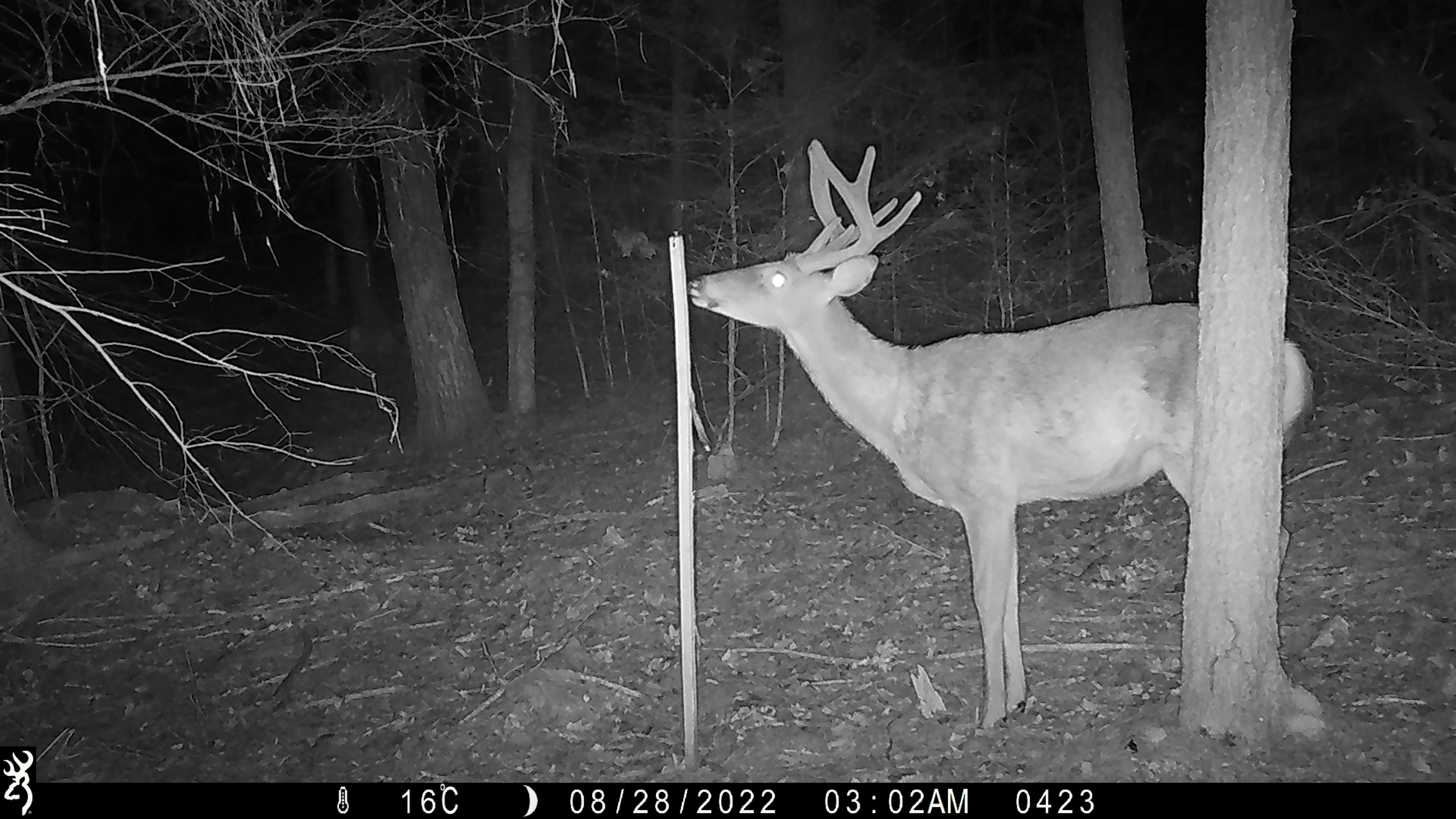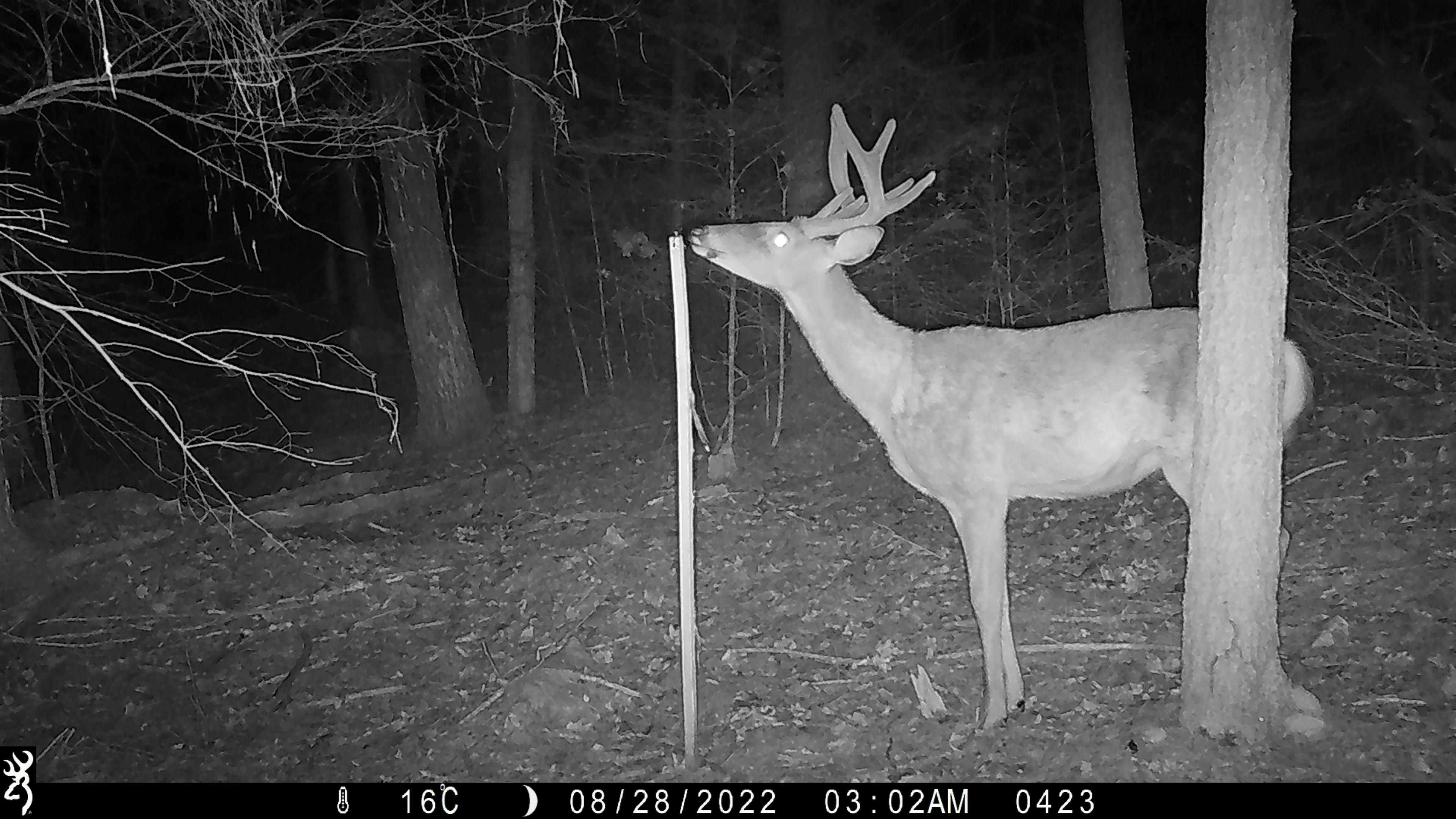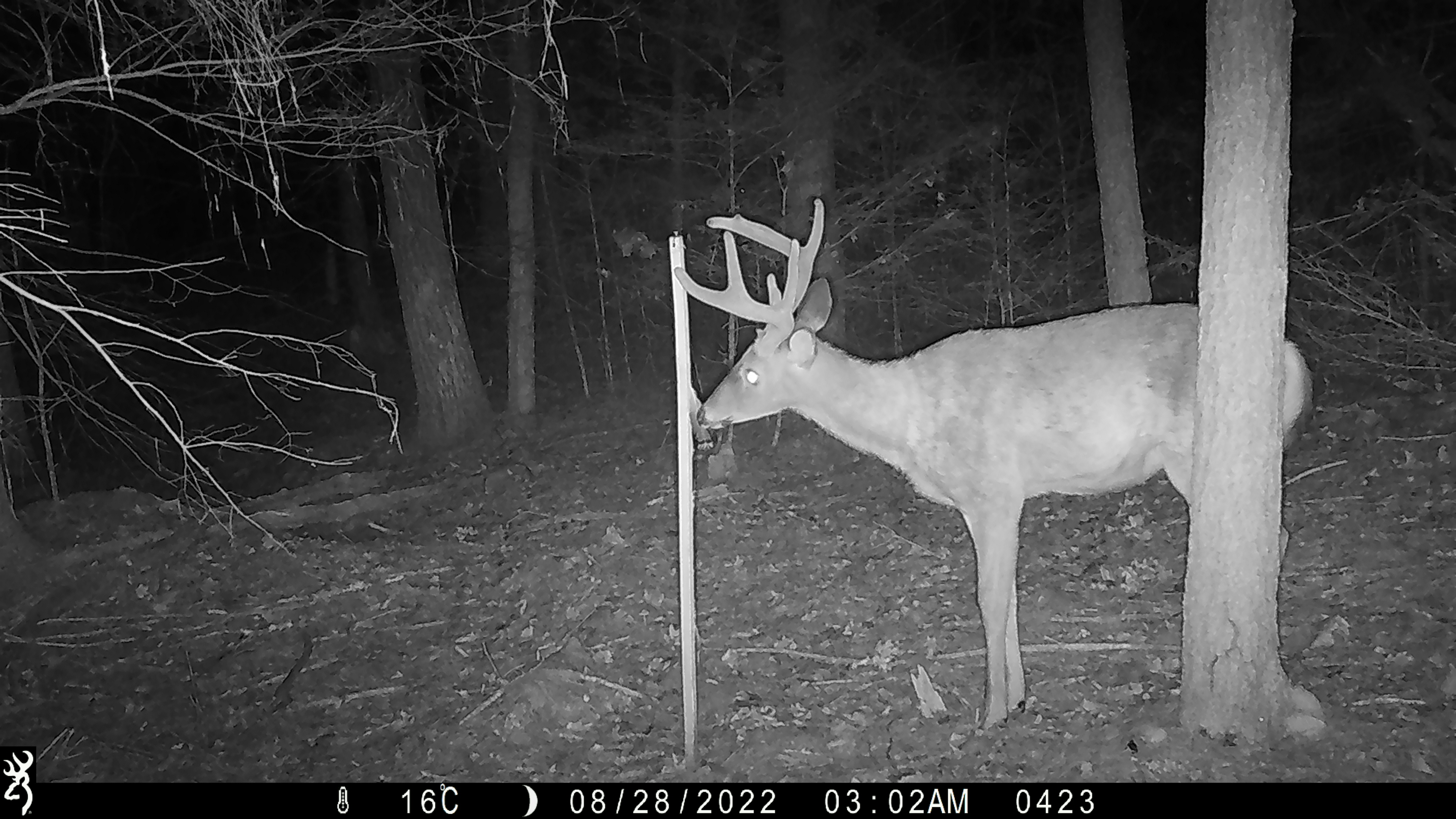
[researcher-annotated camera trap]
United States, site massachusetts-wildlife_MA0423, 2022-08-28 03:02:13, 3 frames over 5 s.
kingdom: Animalia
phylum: Chordata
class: Mammalia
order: Artiodactyla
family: Cervidae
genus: Odocoileus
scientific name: Odocoileus virginianus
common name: white-tailed deer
White-tailed deer (Odocoileus virginianus).